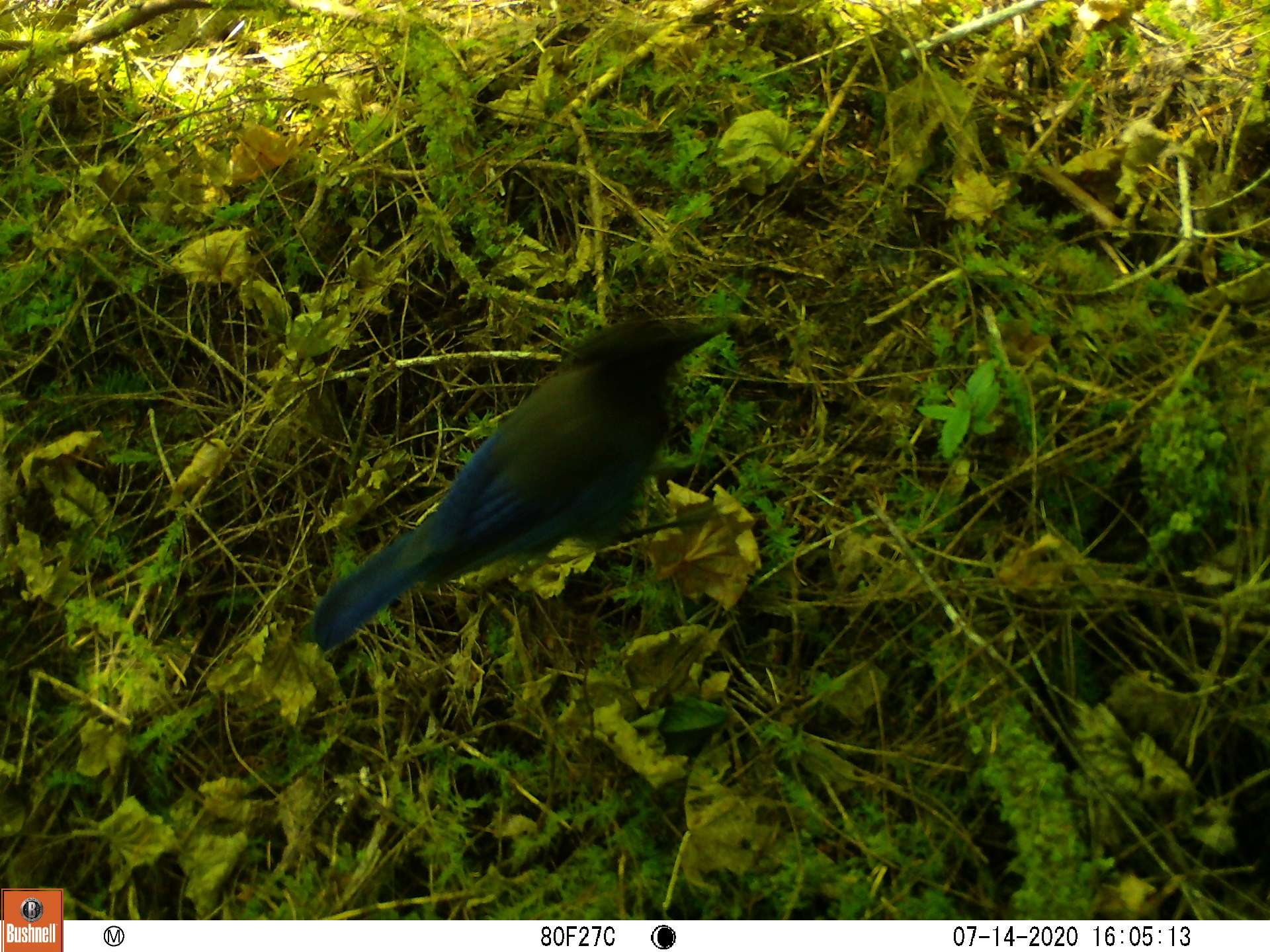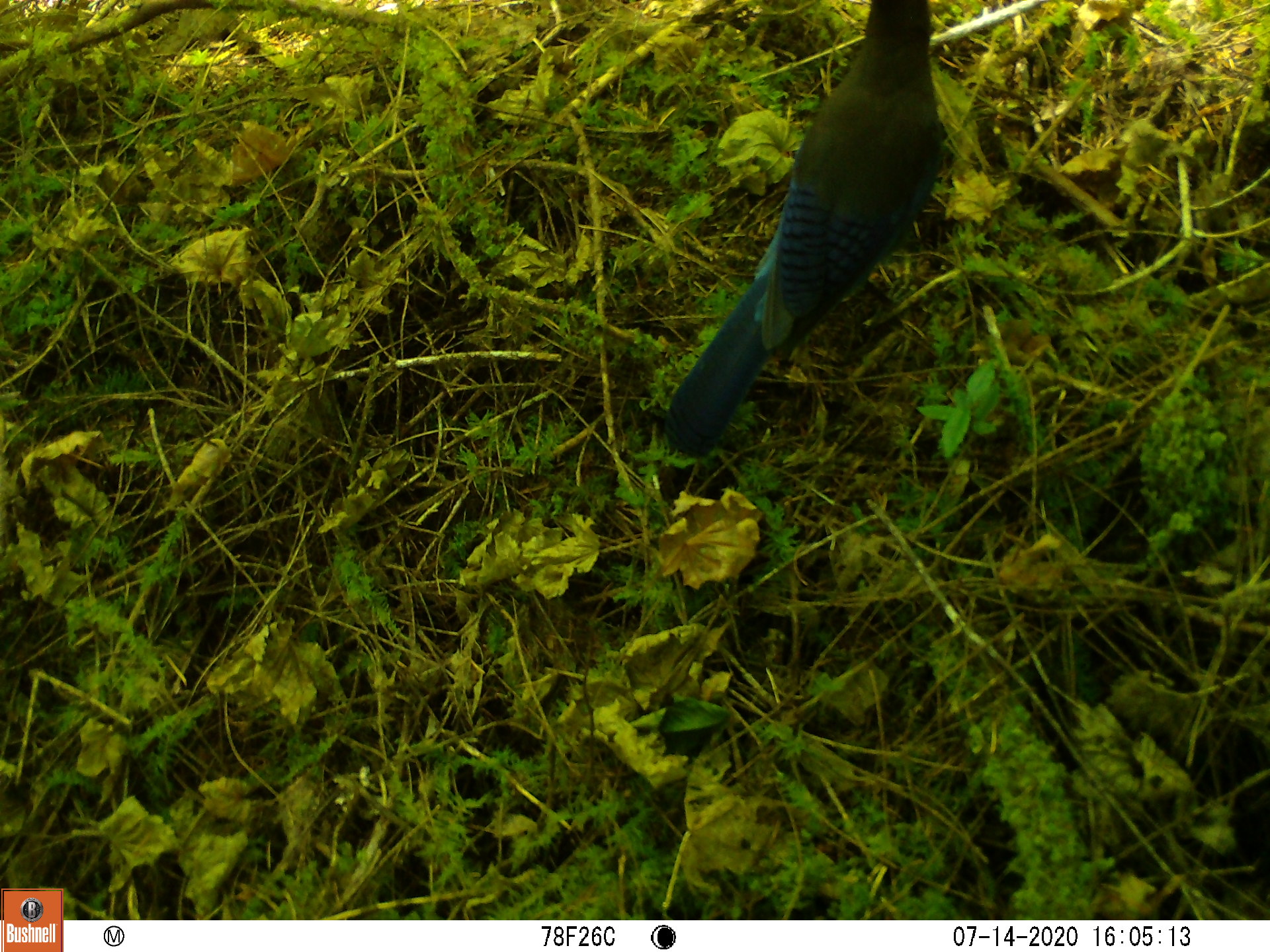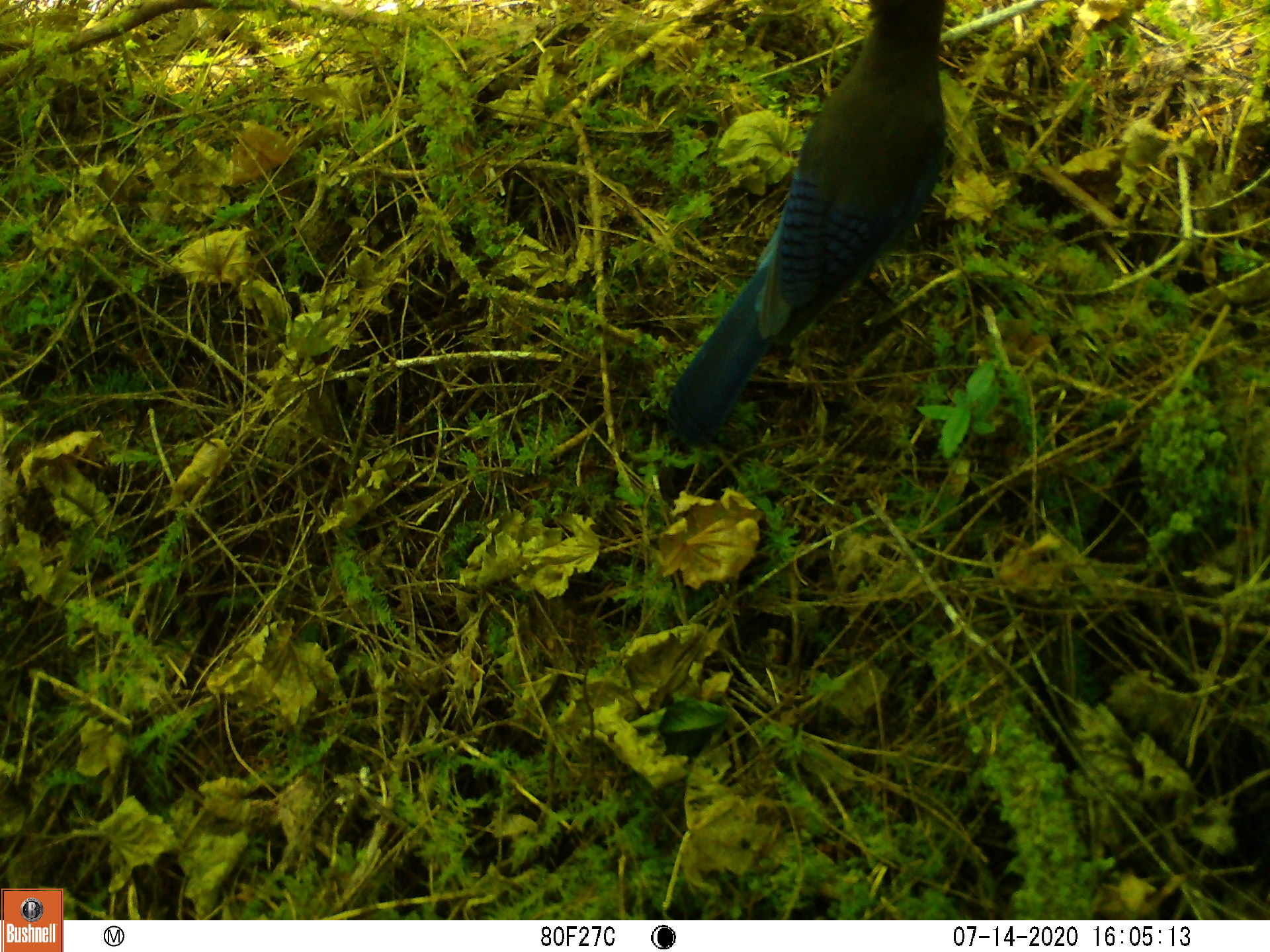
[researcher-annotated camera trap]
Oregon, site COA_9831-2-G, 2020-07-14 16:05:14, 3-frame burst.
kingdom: Animalia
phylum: Chordata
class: Aves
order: Passeriformes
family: Corvidae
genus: Cyanocitta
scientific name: Cyanocitta stelleri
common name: steller's jay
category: stellers jay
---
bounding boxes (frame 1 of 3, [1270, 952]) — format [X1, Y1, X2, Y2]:
stellers jay: [305, 313, 719, 640]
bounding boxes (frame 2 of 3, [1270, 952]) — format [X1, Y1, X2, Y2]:
stellers jay: [670, 1, 959, 454]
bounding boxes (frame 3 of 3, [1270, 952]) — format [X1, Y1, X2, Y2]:
stellers jay: [671, 3, 958, 432]